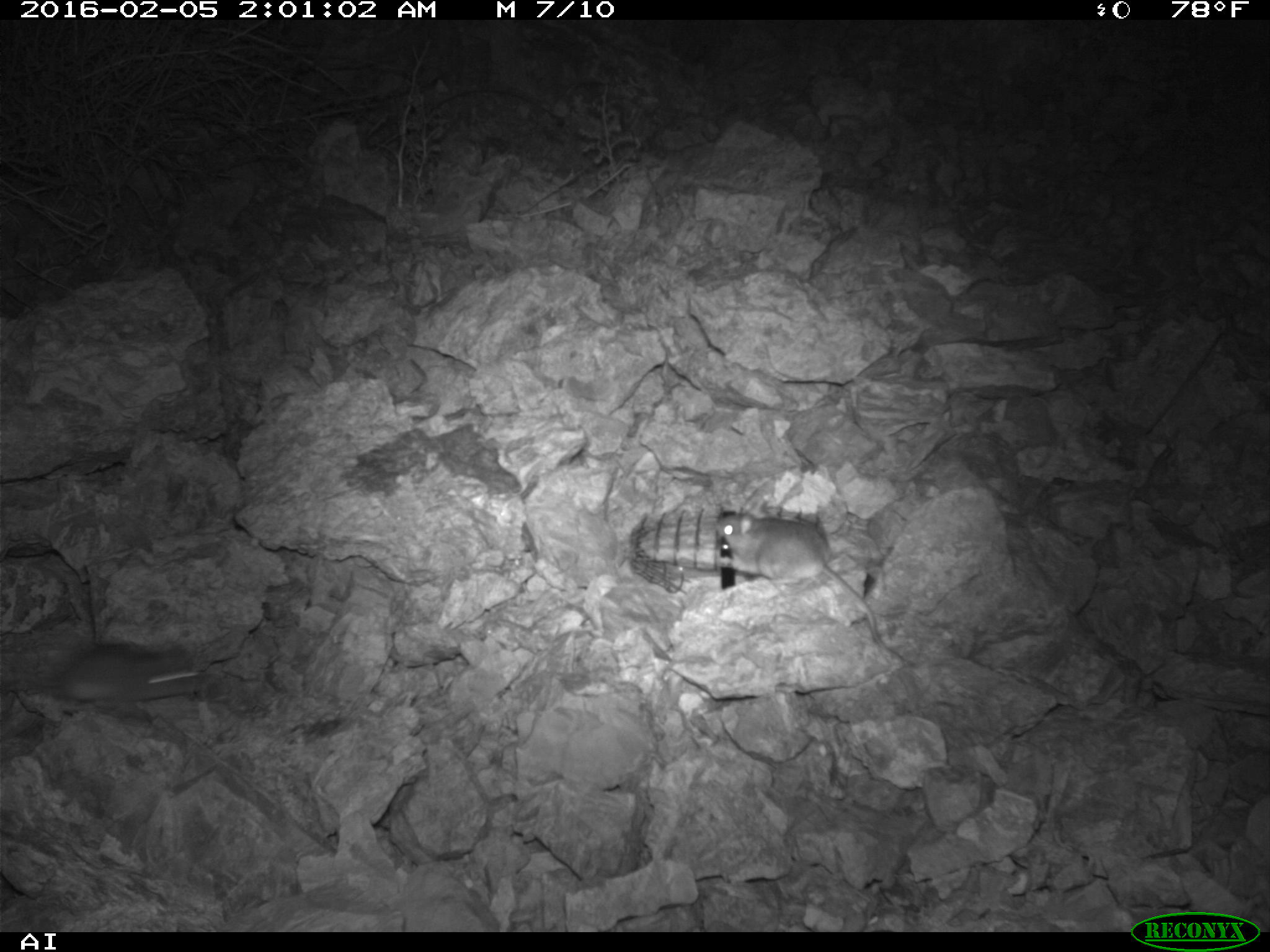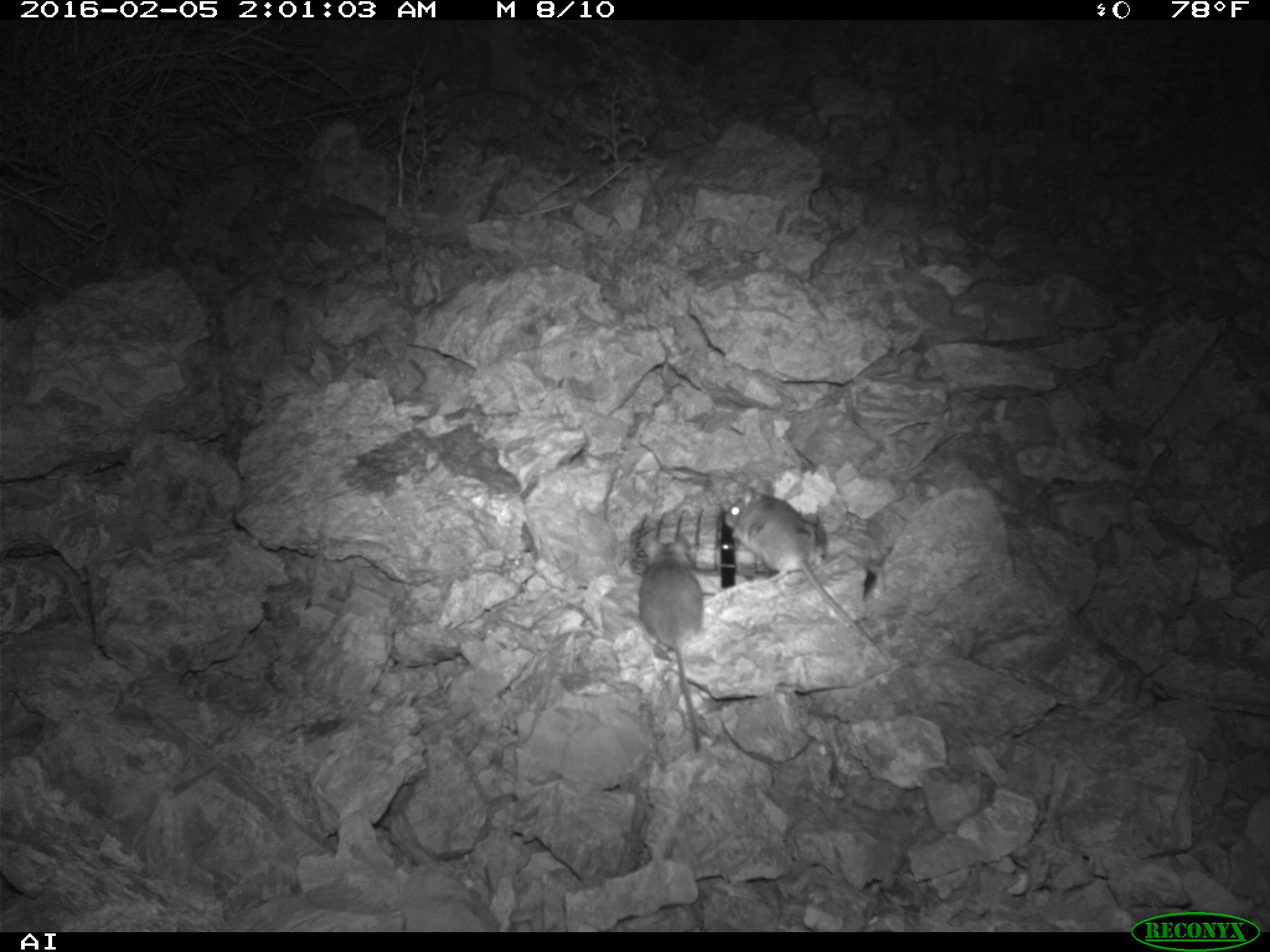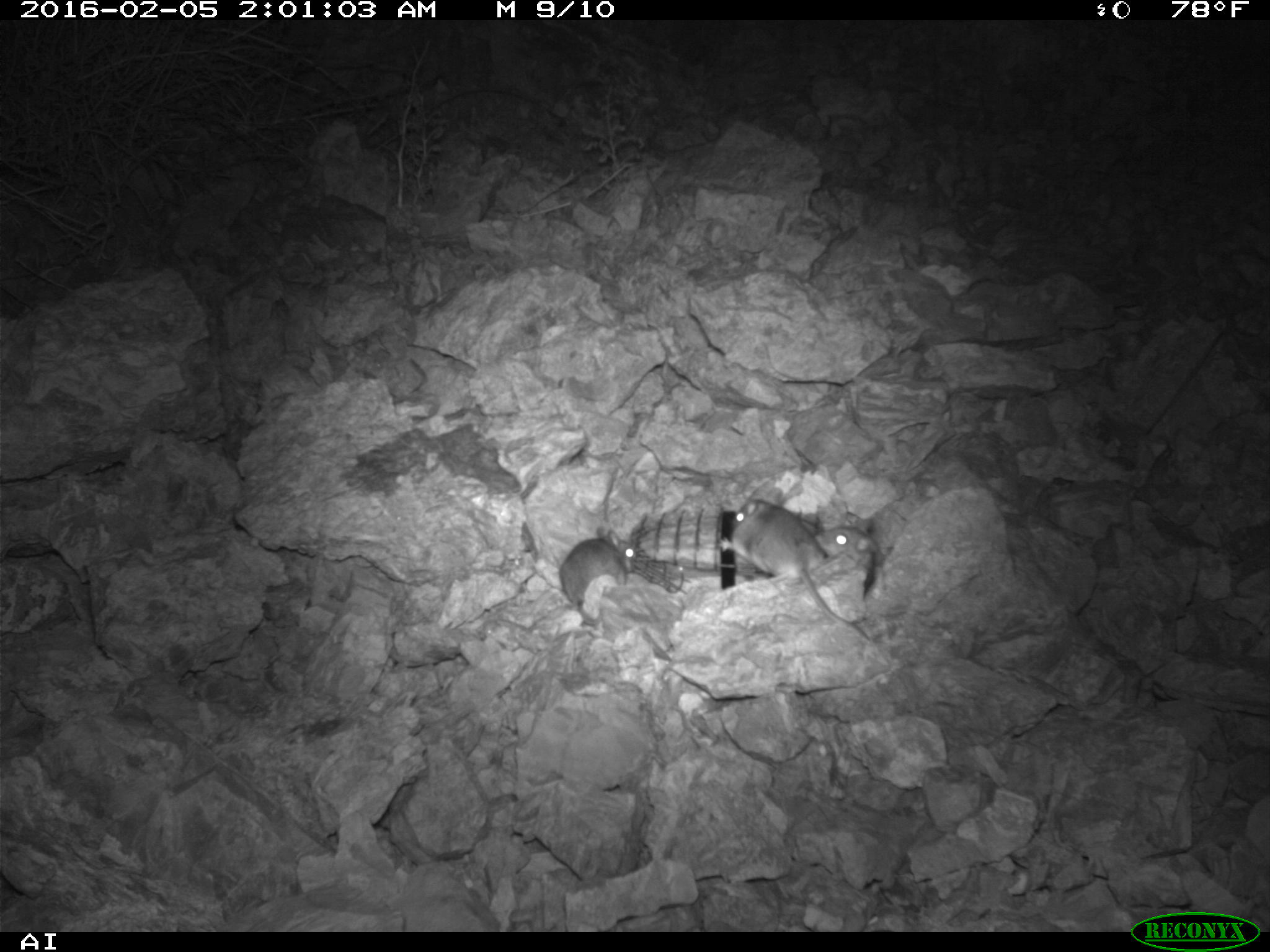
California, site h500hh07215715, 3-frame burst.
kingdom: Animalia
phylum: Chordata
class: Mammalia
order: Rodentia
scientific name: Rodentia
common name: rodent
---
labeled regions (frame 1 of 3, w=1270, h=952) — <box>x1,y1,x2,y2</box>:
rodent: <box>715,507,907,666</box>; <box>50,639,206,702</box>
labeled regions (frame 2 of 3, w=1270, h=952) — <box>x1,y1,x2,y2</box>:
rodent: <box>723,479,878,648</box>; <box>637,531,701,752</box>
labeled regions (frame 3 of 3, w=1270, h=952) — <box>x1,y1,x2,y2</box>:
rodent: <box>715,496,871,643</box>; <box>557,526,637,625</box>; <box>812,526,876,573</box>